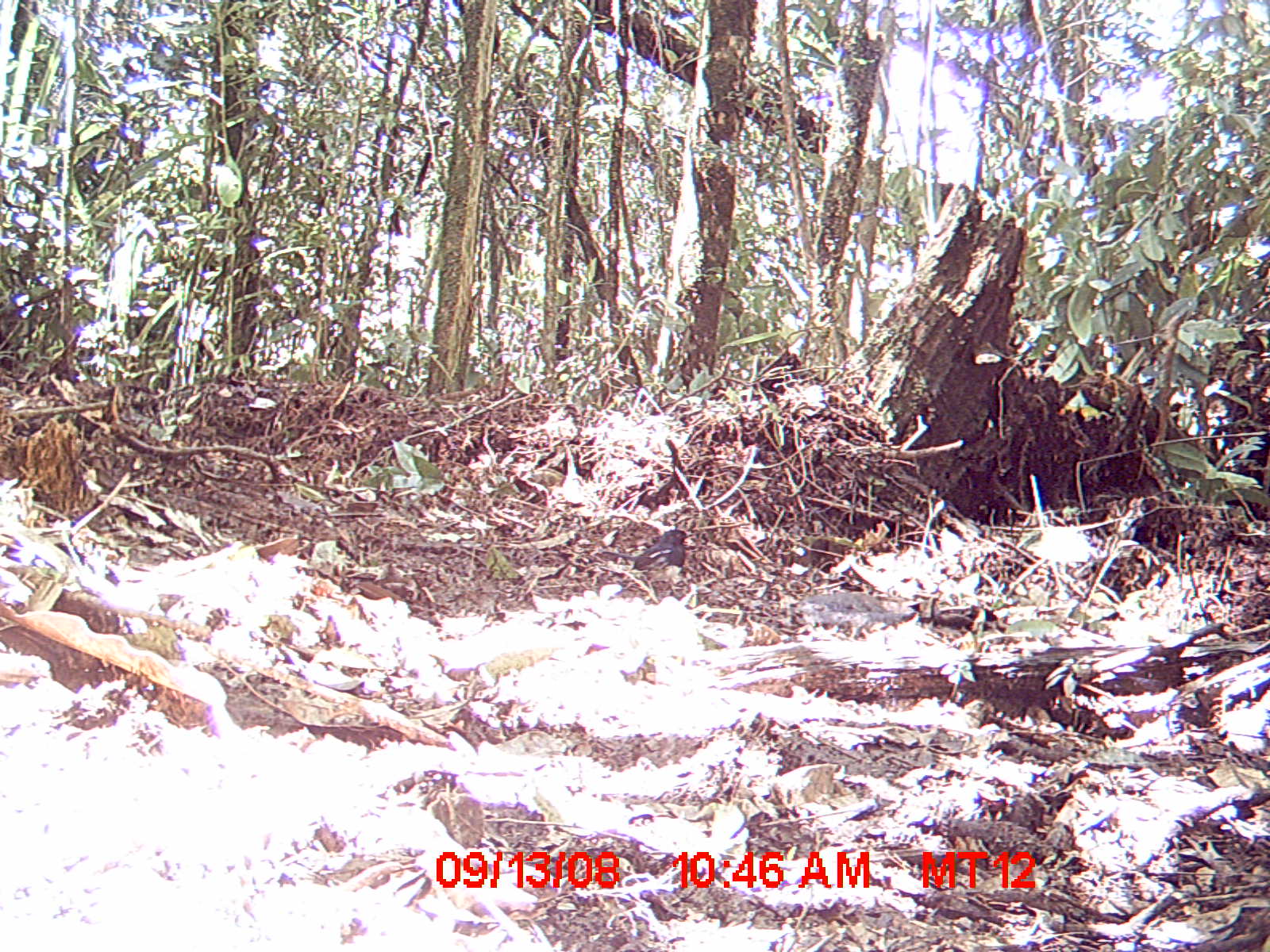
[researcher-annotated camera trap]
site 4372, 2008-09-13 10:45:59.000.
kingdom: Animalia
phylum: Chordata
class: Aves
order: Passeriformes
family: Muscicapidae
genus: Copsychus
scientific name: Copsychus albospecularis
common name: madagascar magpie-robin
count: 1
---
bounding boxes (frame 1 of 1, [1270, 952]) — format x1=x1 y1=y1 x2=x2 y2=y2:
copsychus albospecularis: x1=631 y1=528 x2=693 y2=571